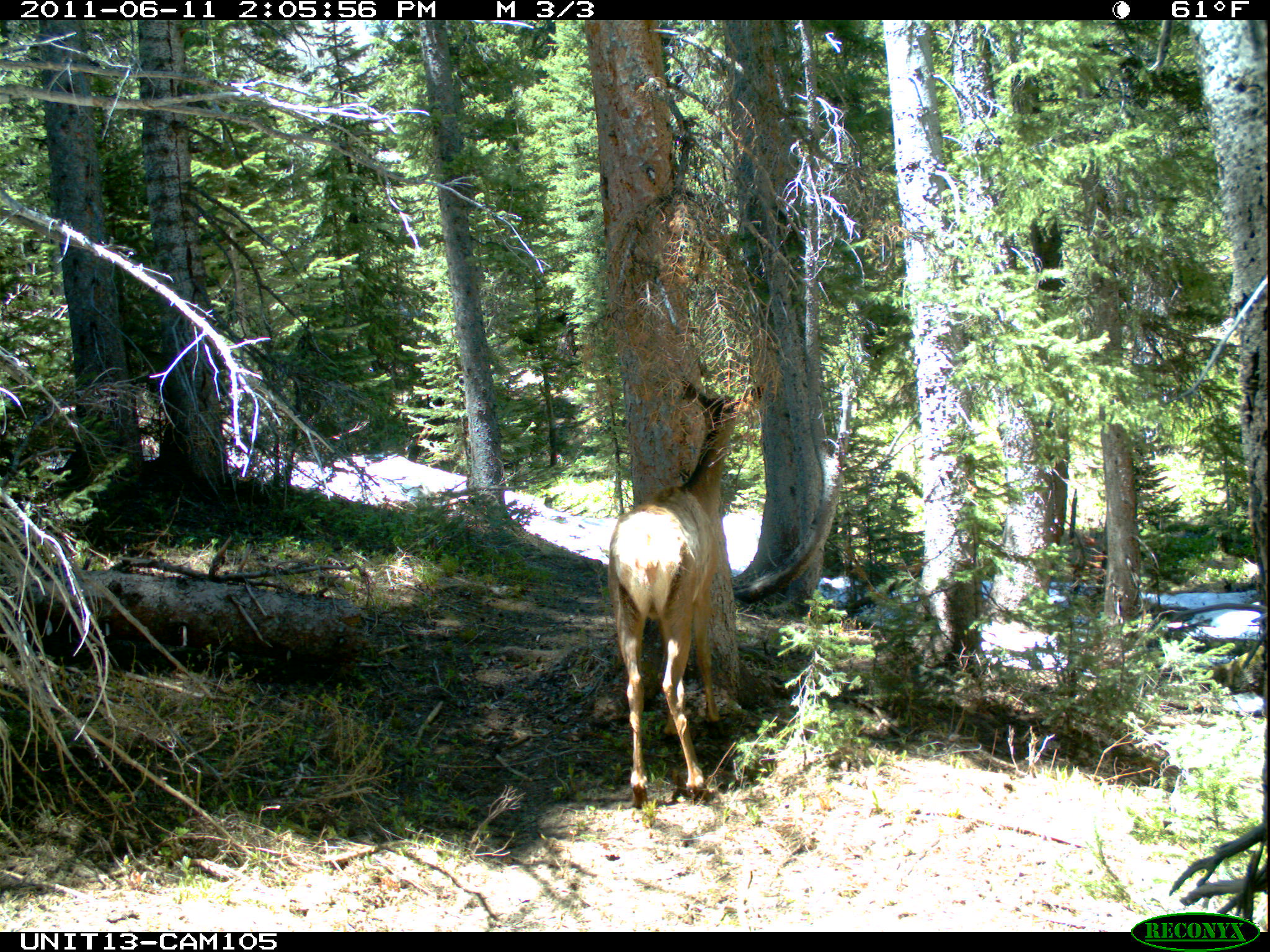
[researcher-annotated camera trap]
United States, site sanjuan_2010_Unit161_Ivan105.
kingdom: Animalia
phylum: Chordata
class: Mammalia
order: Artiodactyla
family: Cervidae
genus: Cervus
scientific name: Cervus elaphus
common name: red deer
Cervus elaphus (red deer).